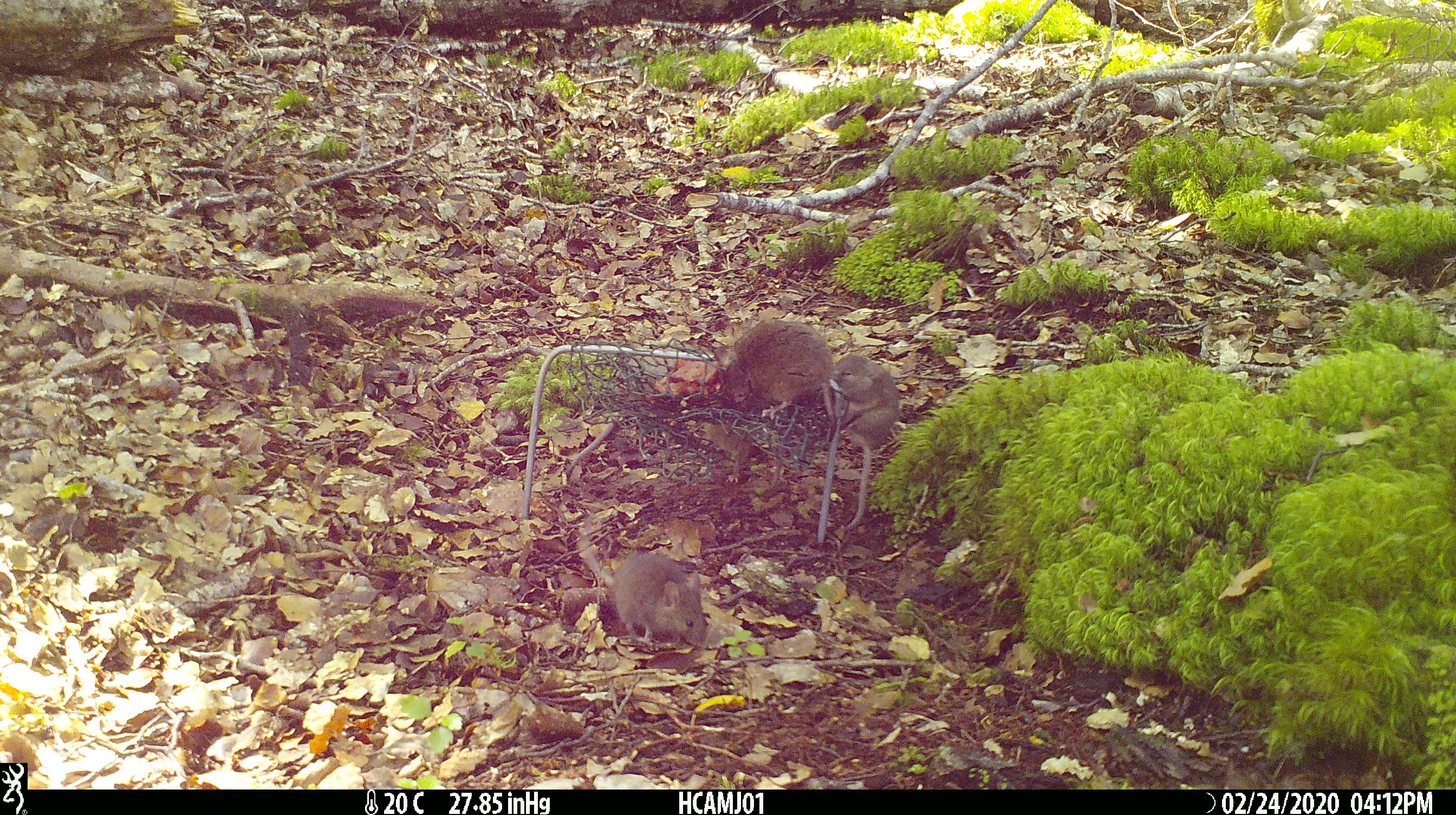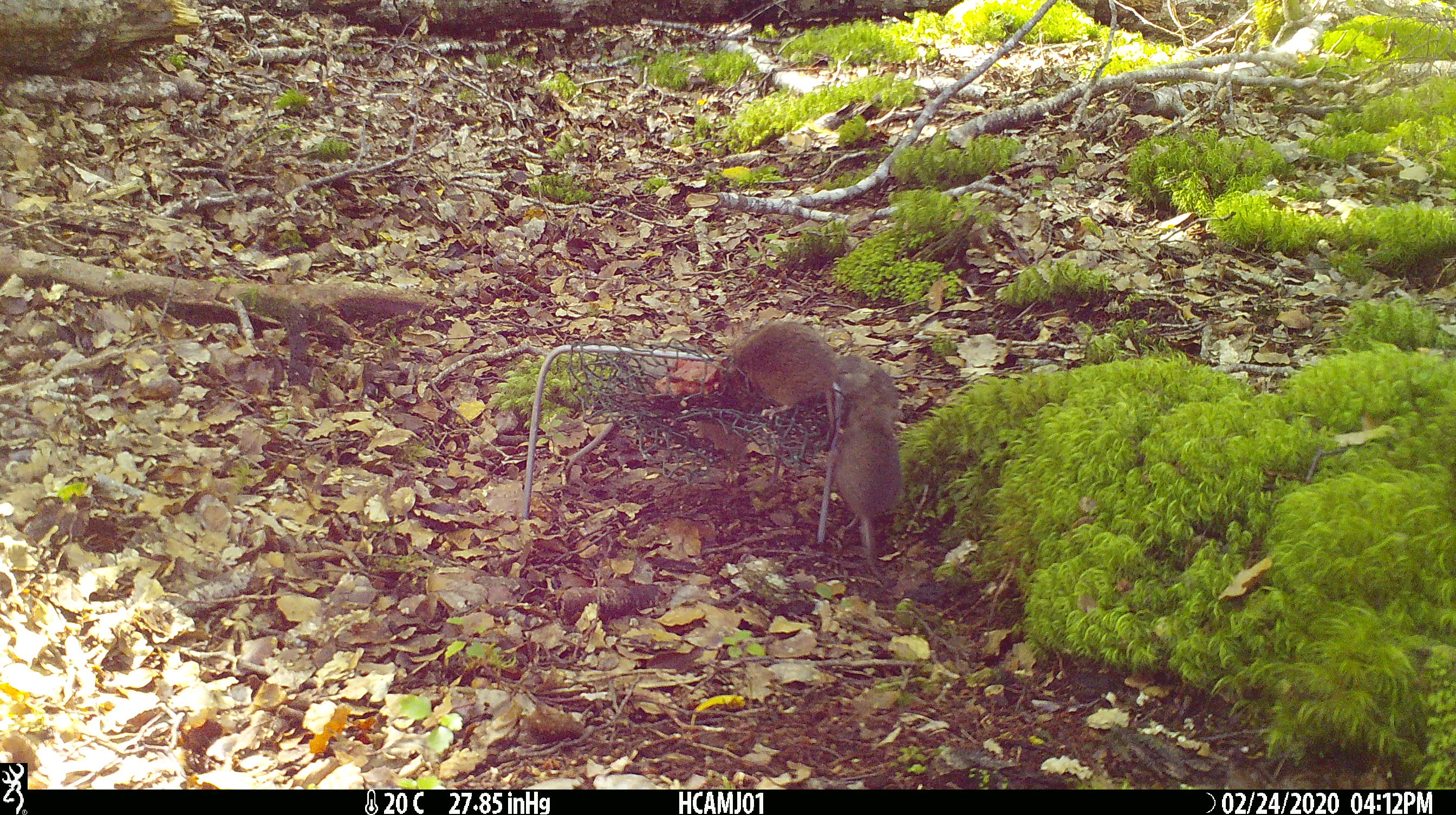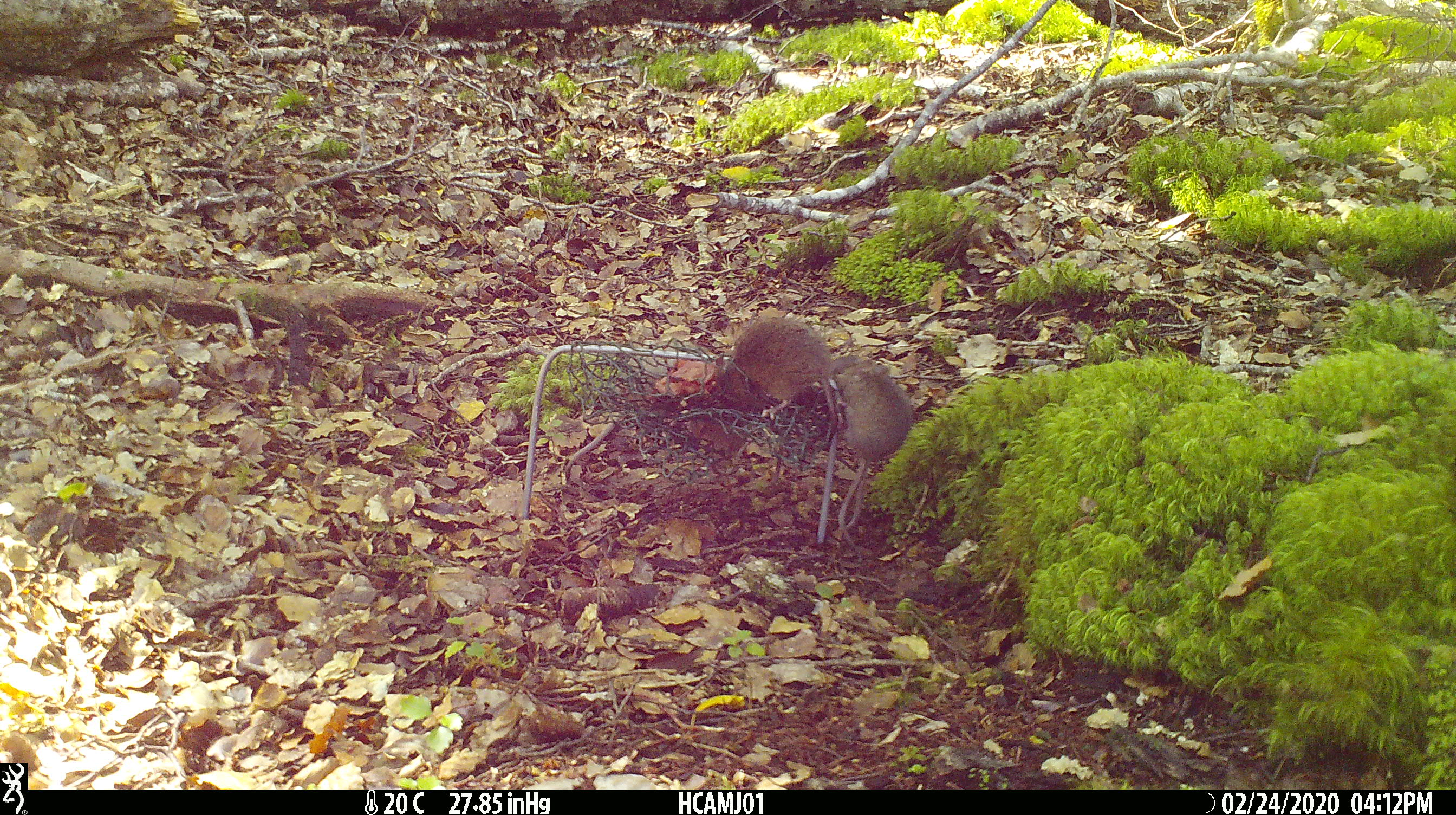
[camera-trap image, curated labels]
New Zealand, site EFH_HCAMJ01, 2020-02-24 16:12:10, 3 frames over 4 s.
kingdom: Animalia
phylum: Chordata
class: Mammalia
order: Rodentia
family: Muridae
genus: Mus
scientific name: Mus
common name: mouse